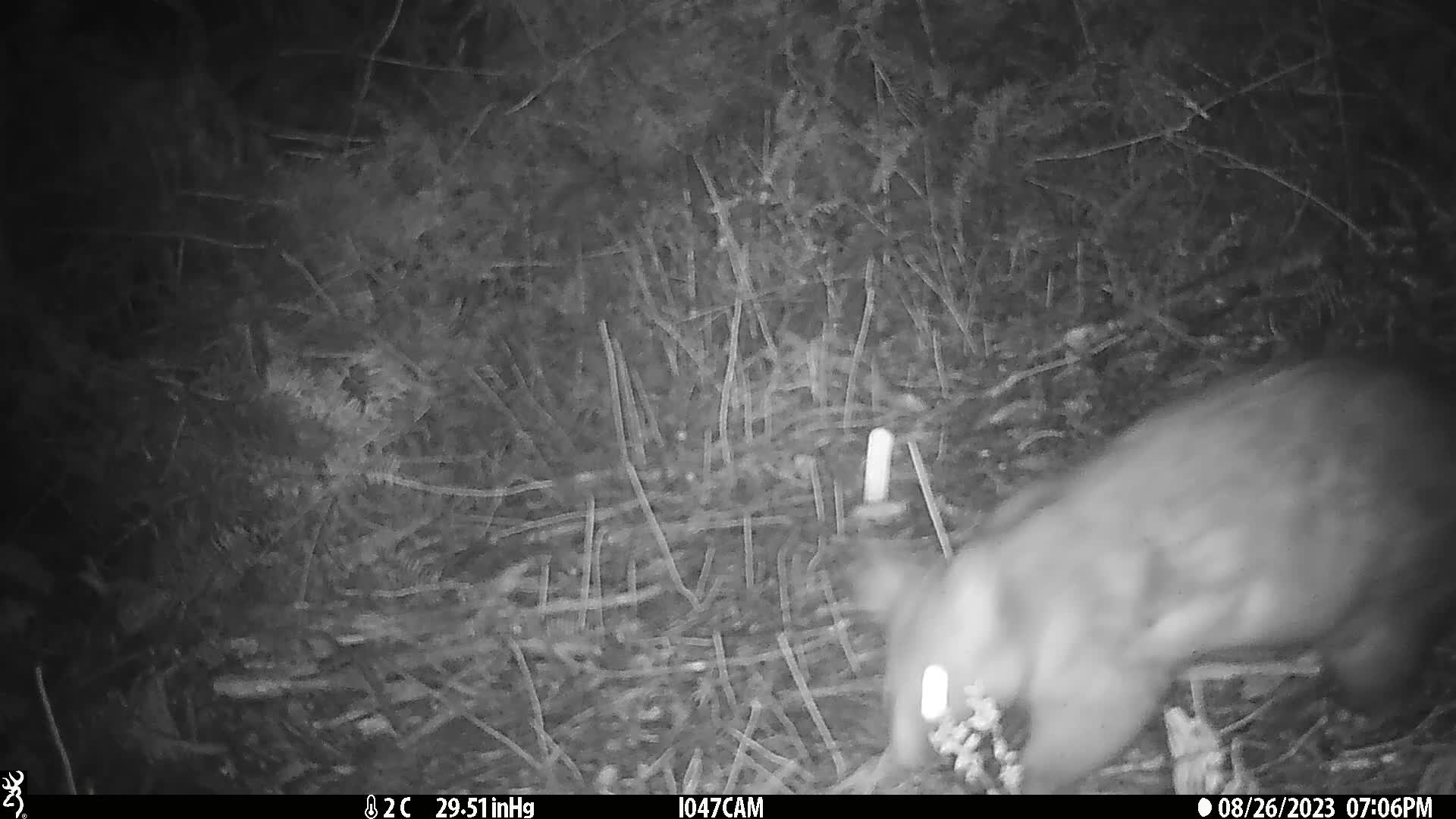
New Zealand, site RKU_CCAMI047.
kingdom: Animalia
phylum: Chordata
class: Mammalia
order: Diprotodontia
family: Phalangeridae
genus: Trichosurus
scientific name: Trichosurus vulpecula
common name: common brushtail possum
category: possum